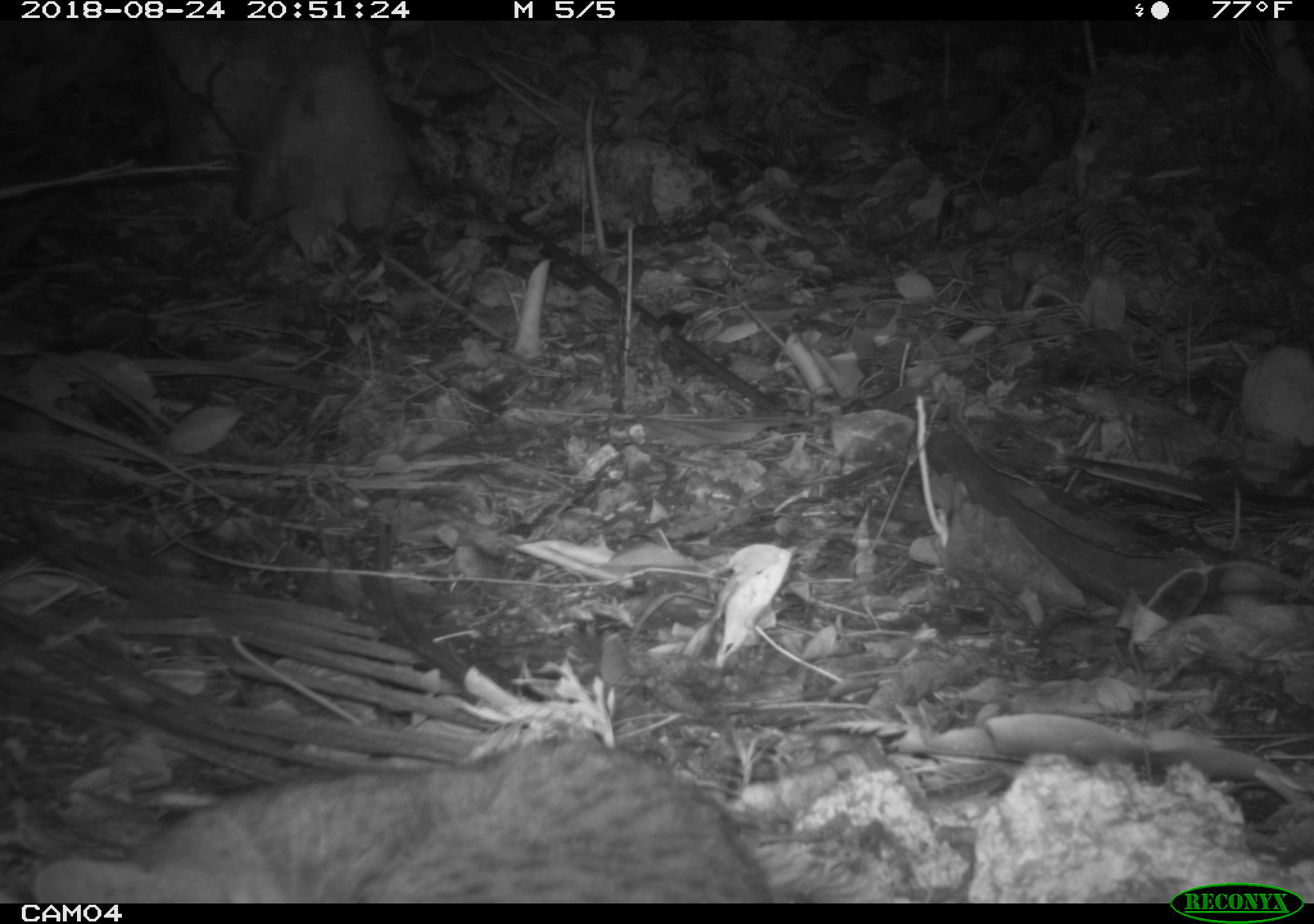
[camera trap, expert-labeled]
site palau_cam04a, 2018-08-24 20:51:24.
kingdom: Animalia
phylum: Chordata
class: Mammalia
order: Carnivora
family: Felidae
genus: Felis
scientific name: Felis catus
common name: cat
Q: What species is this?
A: Cat (Felis catus).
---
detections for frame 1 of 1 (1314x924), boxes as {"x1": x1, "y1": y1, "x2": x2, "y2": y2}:
cat: {"x1": 20, "y1": 733, "x2": 797, "y2": 902}